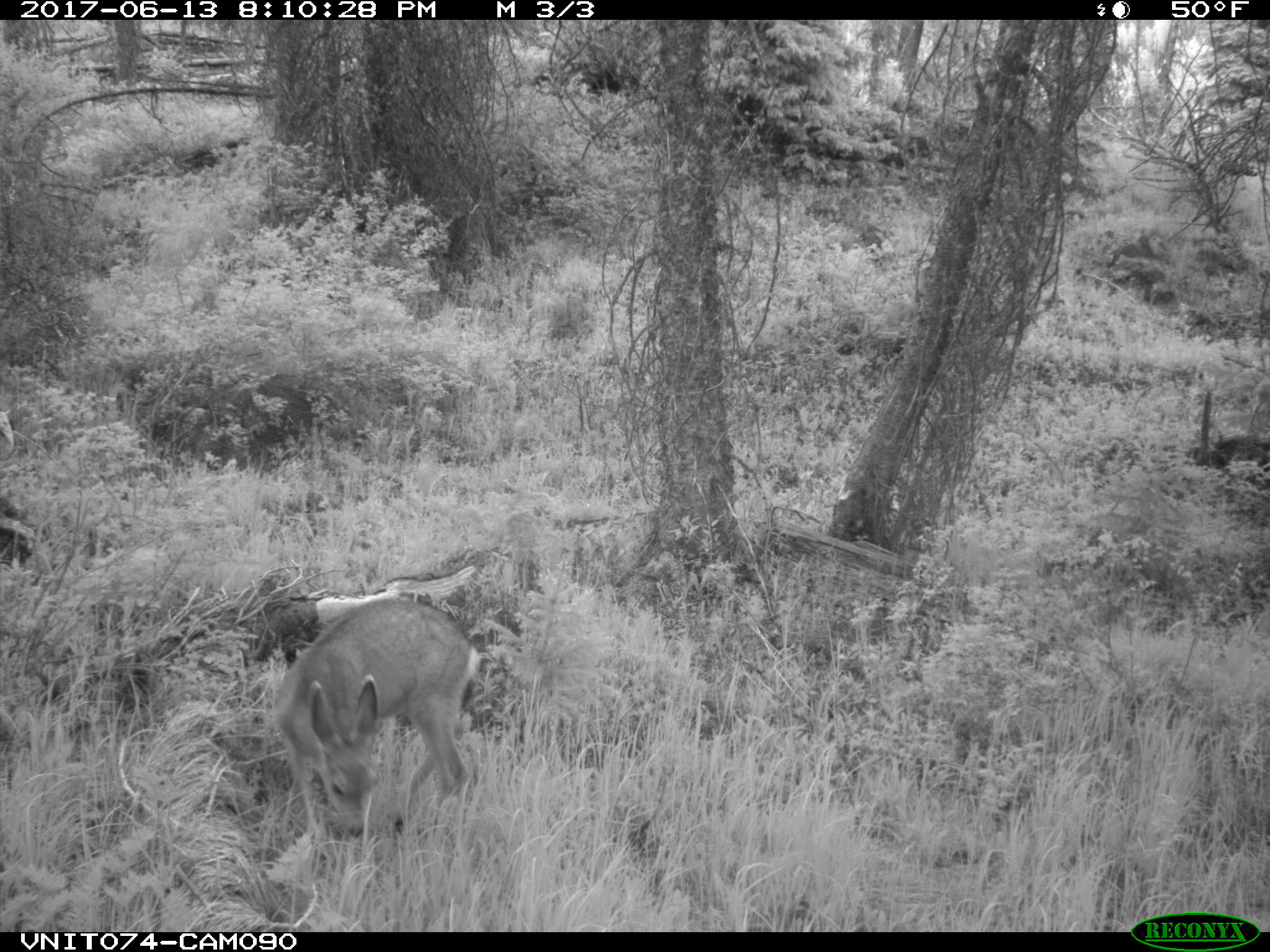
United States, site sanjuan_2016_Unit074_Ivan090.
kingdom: Animalia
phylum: Chordata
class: Mammalia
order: Artiodactyla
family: Cervidae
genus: Odocoileus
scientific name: Odocoileus hemionus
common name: mule deer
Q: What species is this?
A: Odocoileus hemionus (mule deer).